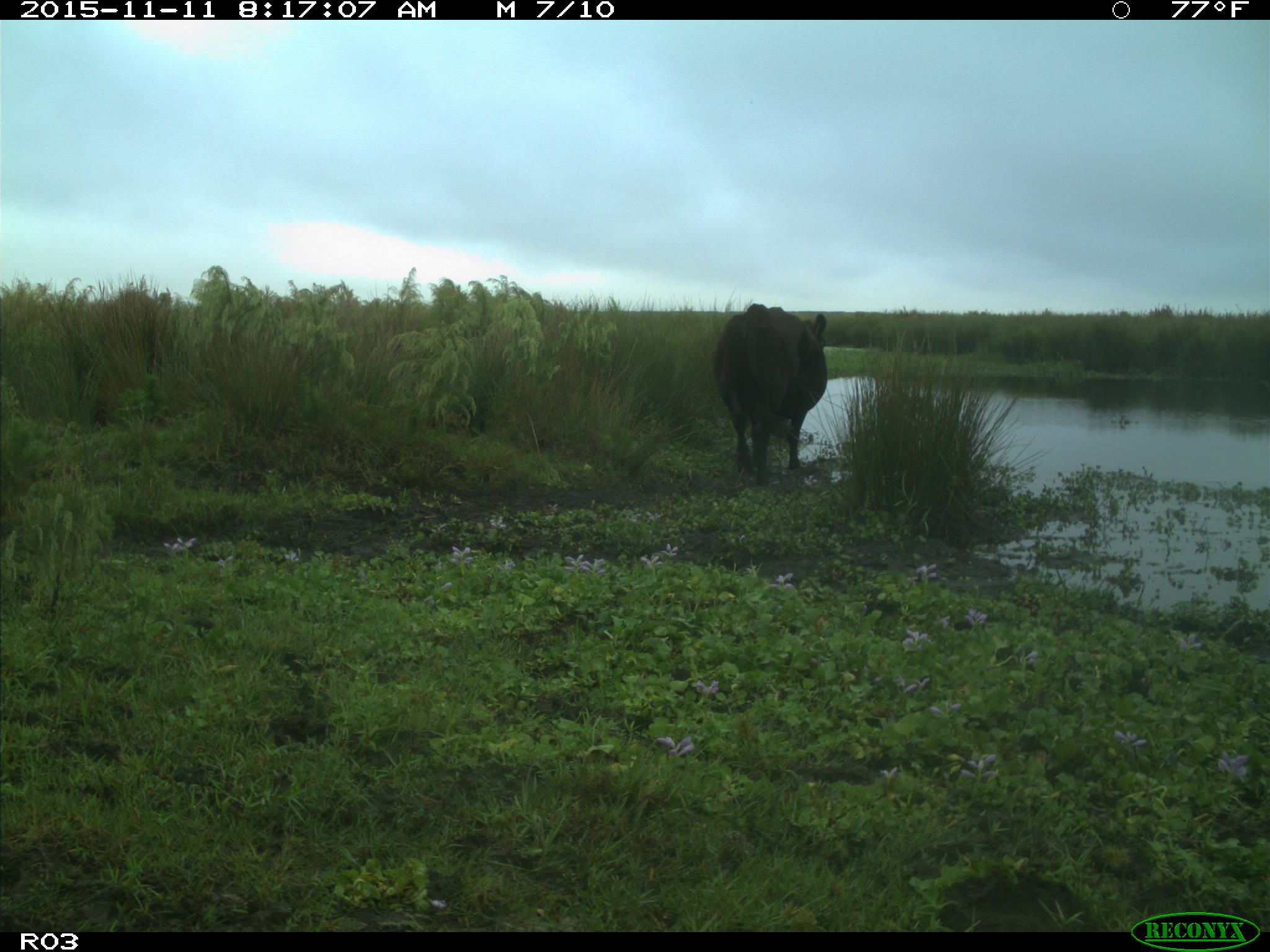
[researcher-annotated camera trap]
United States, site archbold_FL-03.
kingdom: Animalia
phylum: Chordata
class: Mammalia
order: Artiodactyla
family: Bovidae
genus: Bos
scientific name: Bos taurus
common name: domestic cow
Bos taurus (domestic cow).